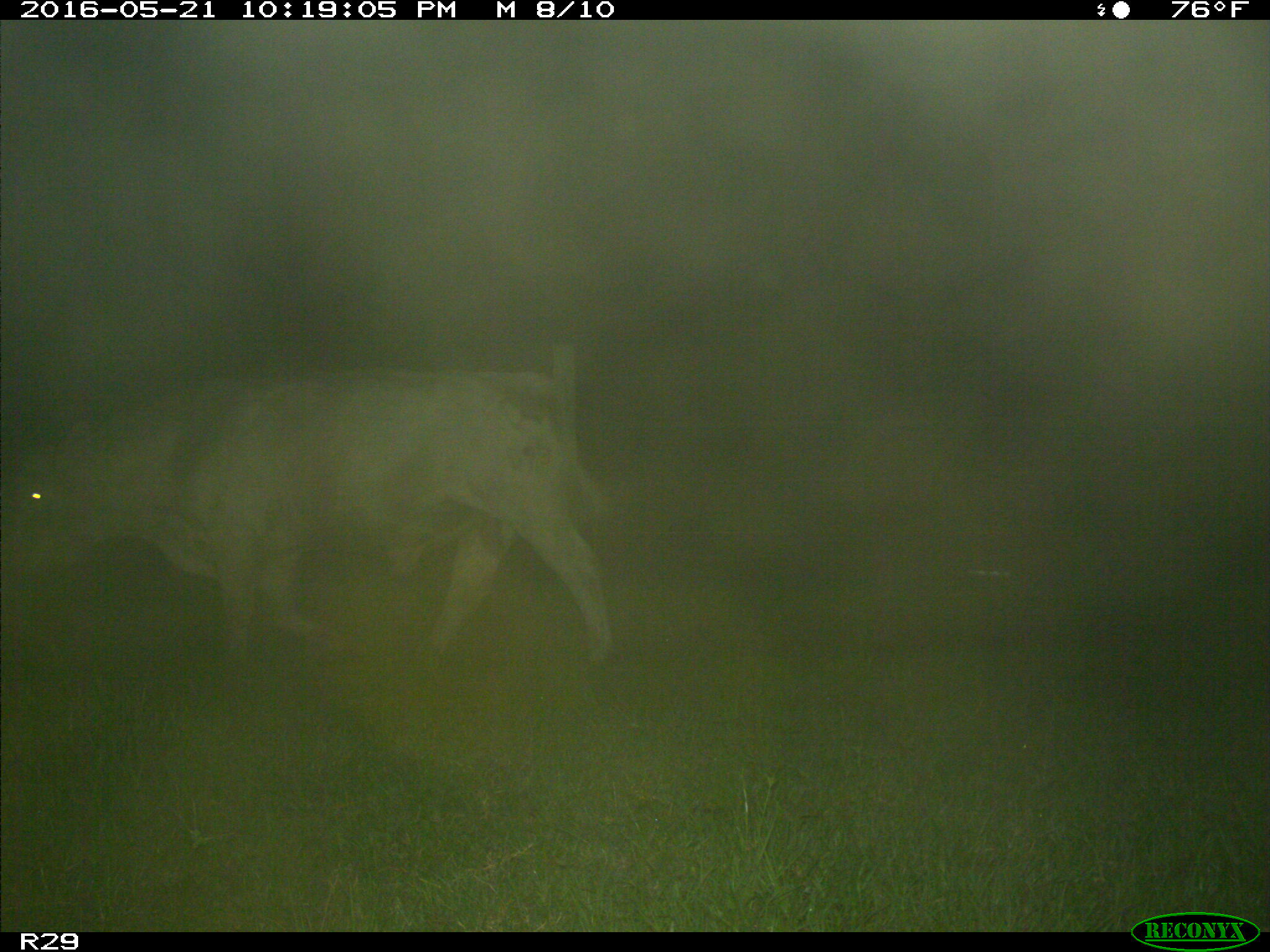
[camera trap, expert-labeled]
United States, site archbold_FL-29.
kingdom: Animalia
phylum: Chordata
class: Mammalia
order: Artiodactyla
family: Bovidae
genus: Bos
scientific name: Bos taurus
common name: domestic cow